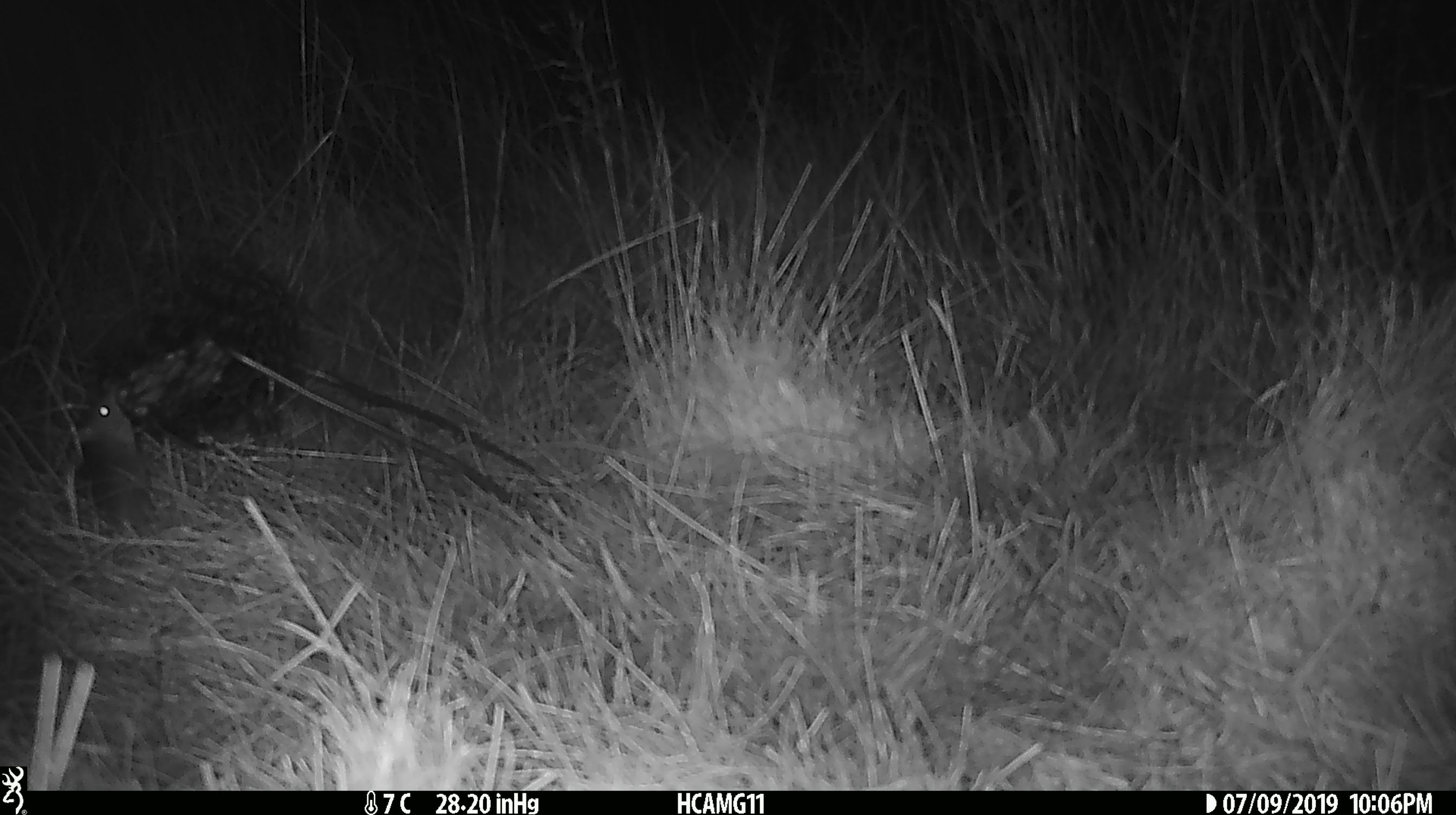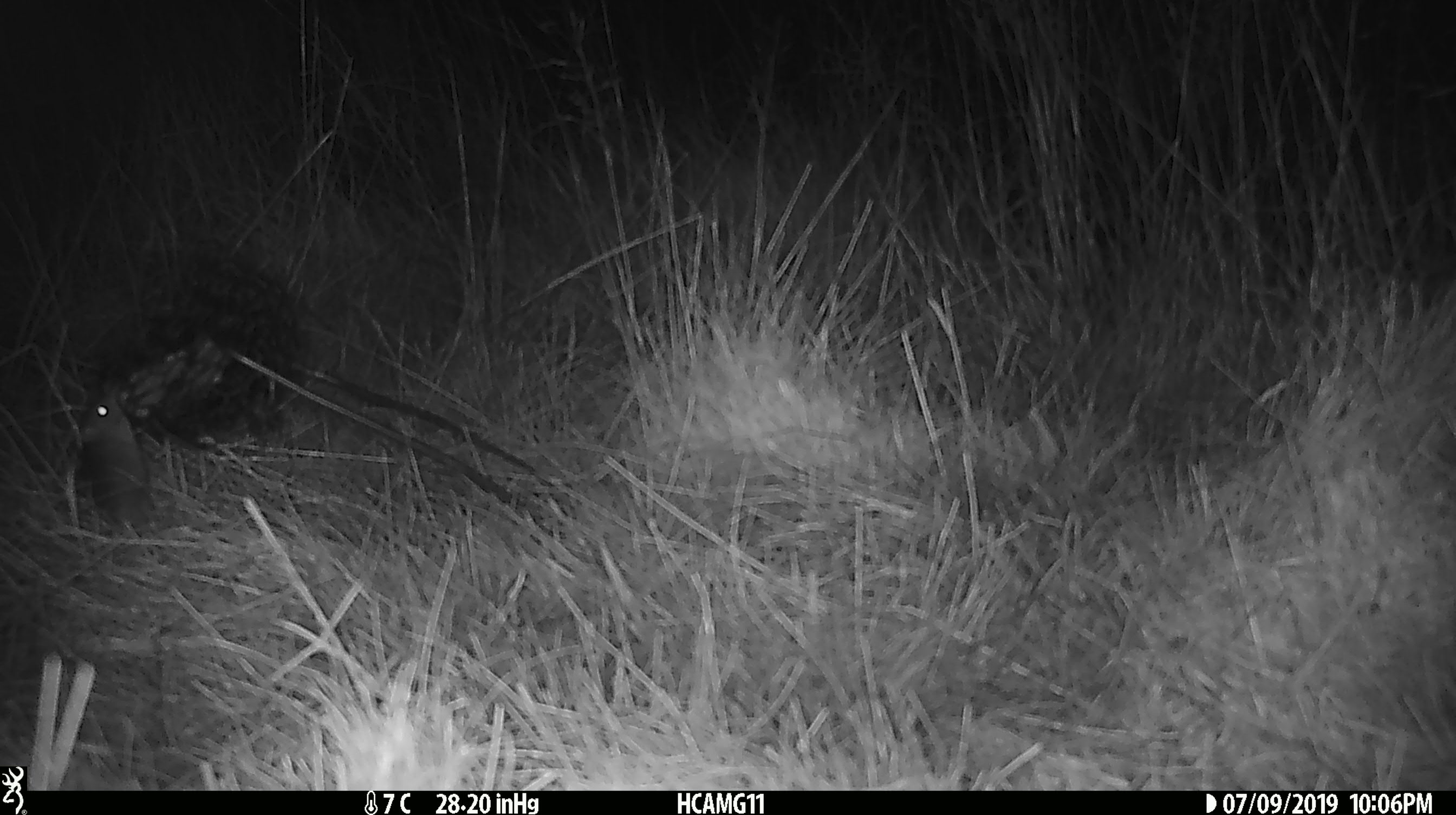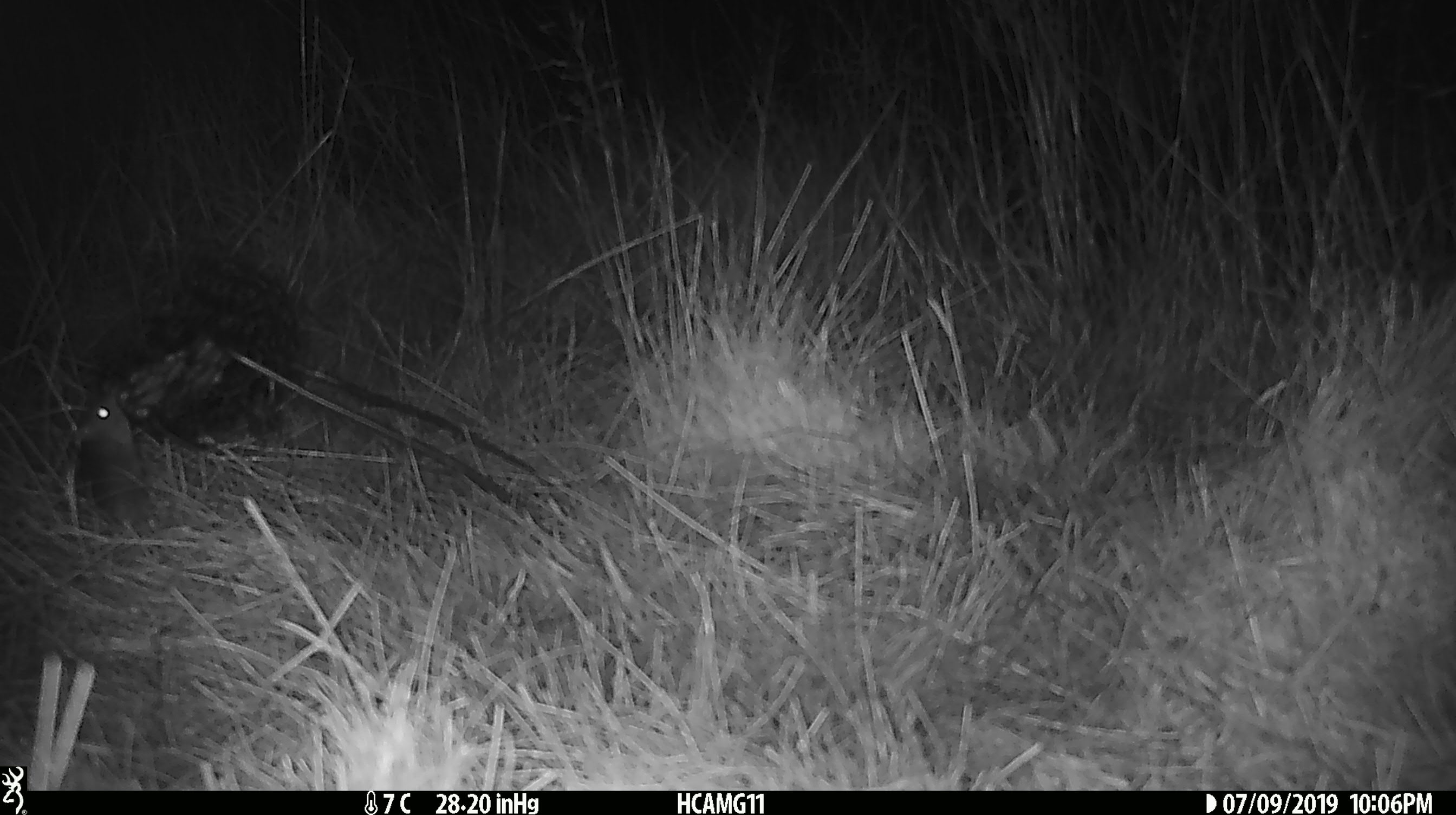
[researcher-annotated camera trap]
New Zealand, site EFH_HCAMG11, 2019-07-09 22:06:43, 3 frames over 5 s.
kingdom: Animalia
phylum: Chordata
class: Mammalia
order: Rodentia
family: Muridae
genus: Mus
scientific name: Mus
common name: mouse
Mouse (Mus).